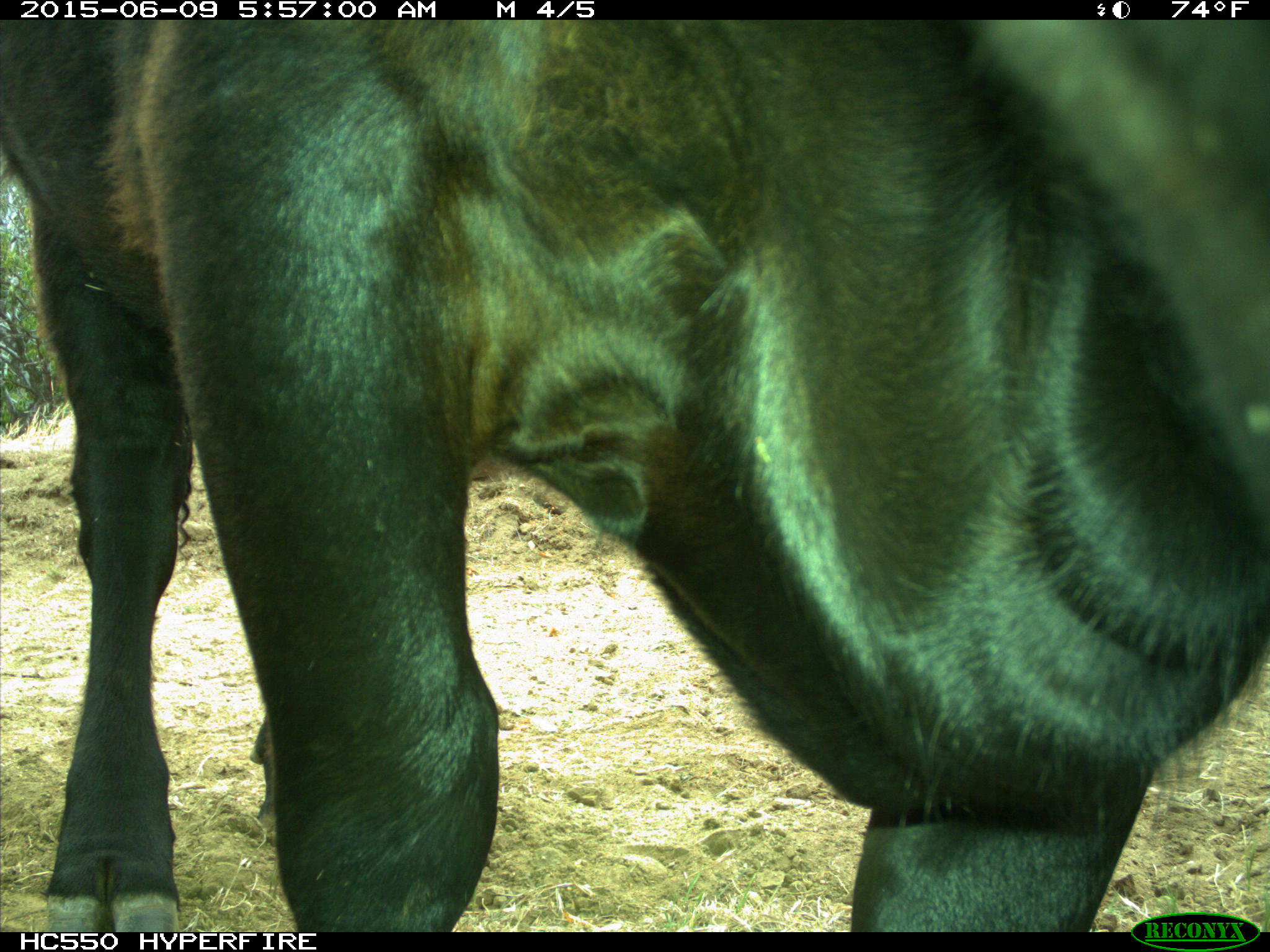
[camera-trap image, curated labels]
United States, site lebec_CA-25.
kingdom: Animalia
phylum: Chordata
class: Mammalia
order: Artiodactyla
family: Bovidae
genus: Bos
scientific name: Bos taurus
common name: domestic cow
Bos taurus (domestic cow).